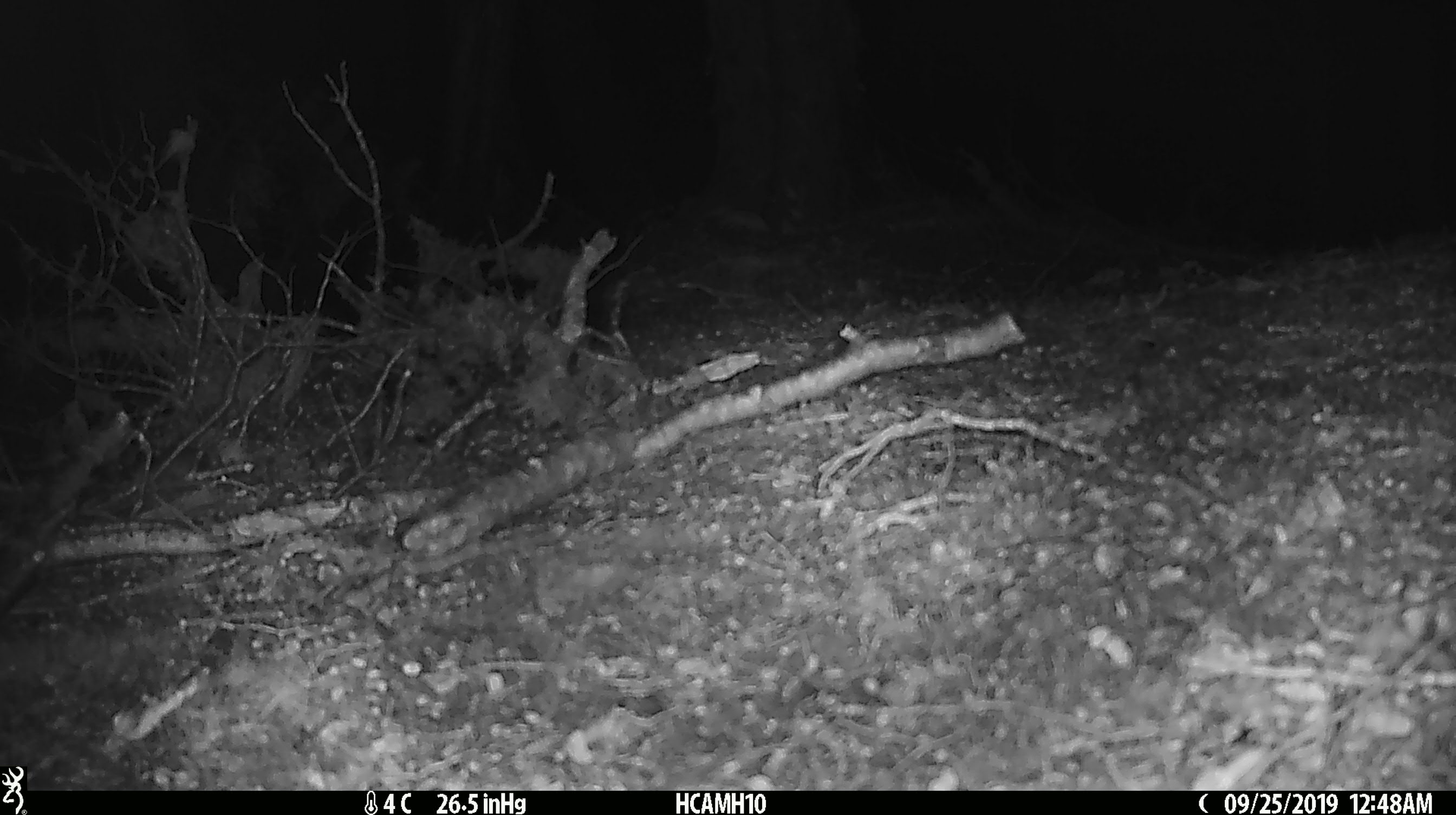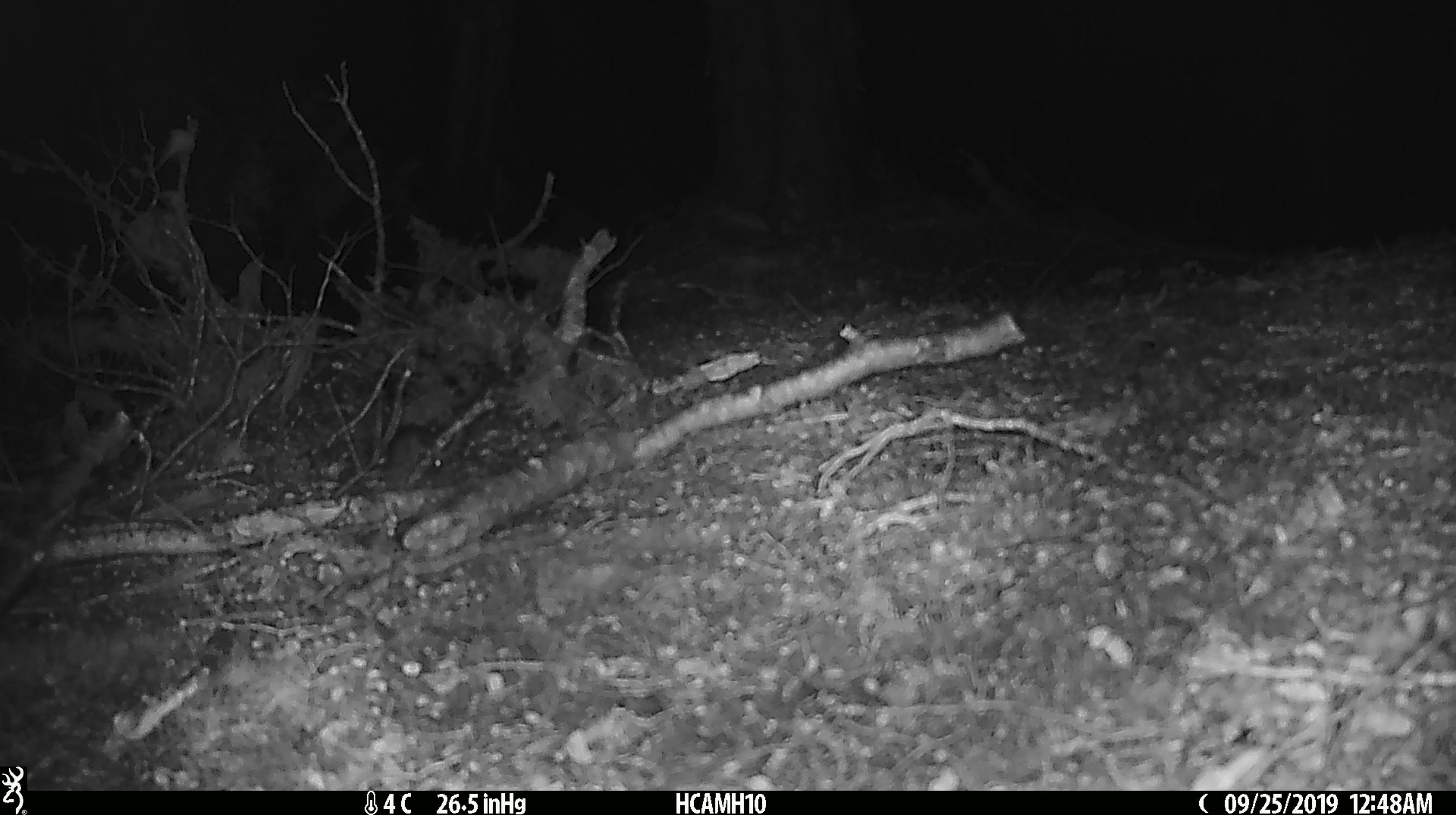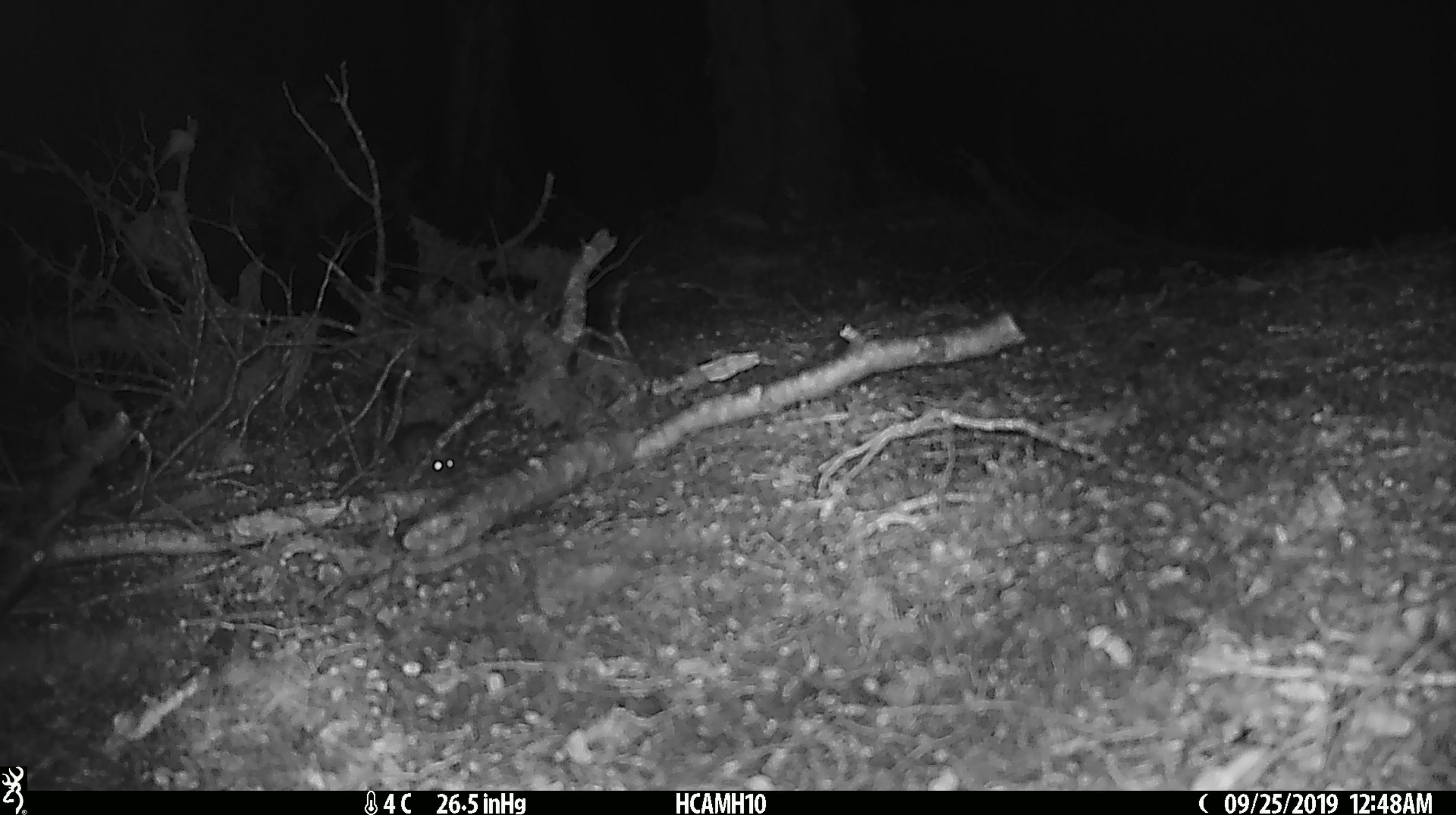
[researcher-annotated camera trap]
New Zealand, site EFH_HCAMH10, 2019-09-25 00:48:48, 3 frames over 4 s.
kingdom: Animalia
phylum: Chordata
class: Mammalia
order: Rodentia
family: Muridae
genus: Mus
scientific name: Mus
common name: mouse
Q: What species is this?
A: Mouse (Mus).